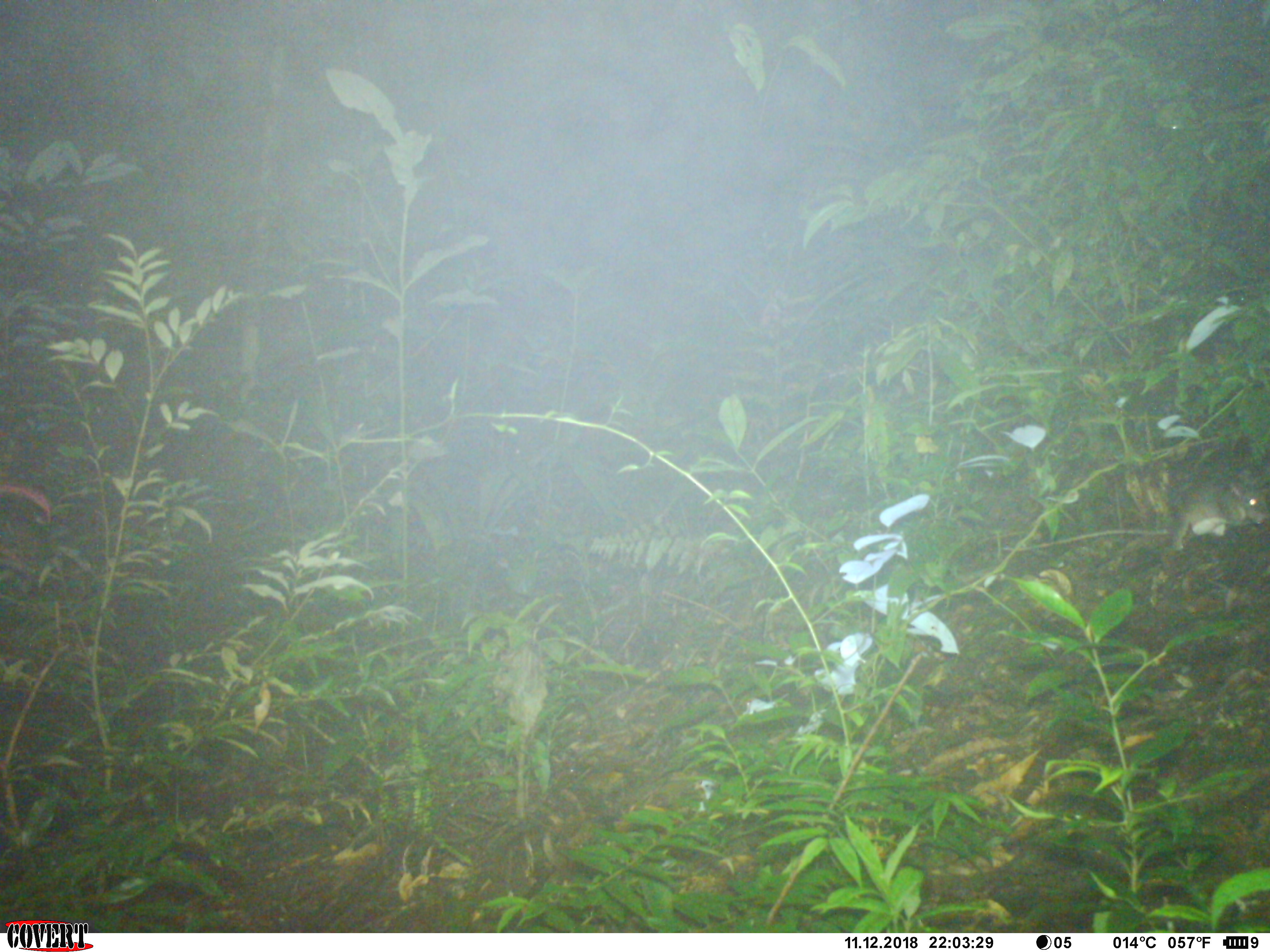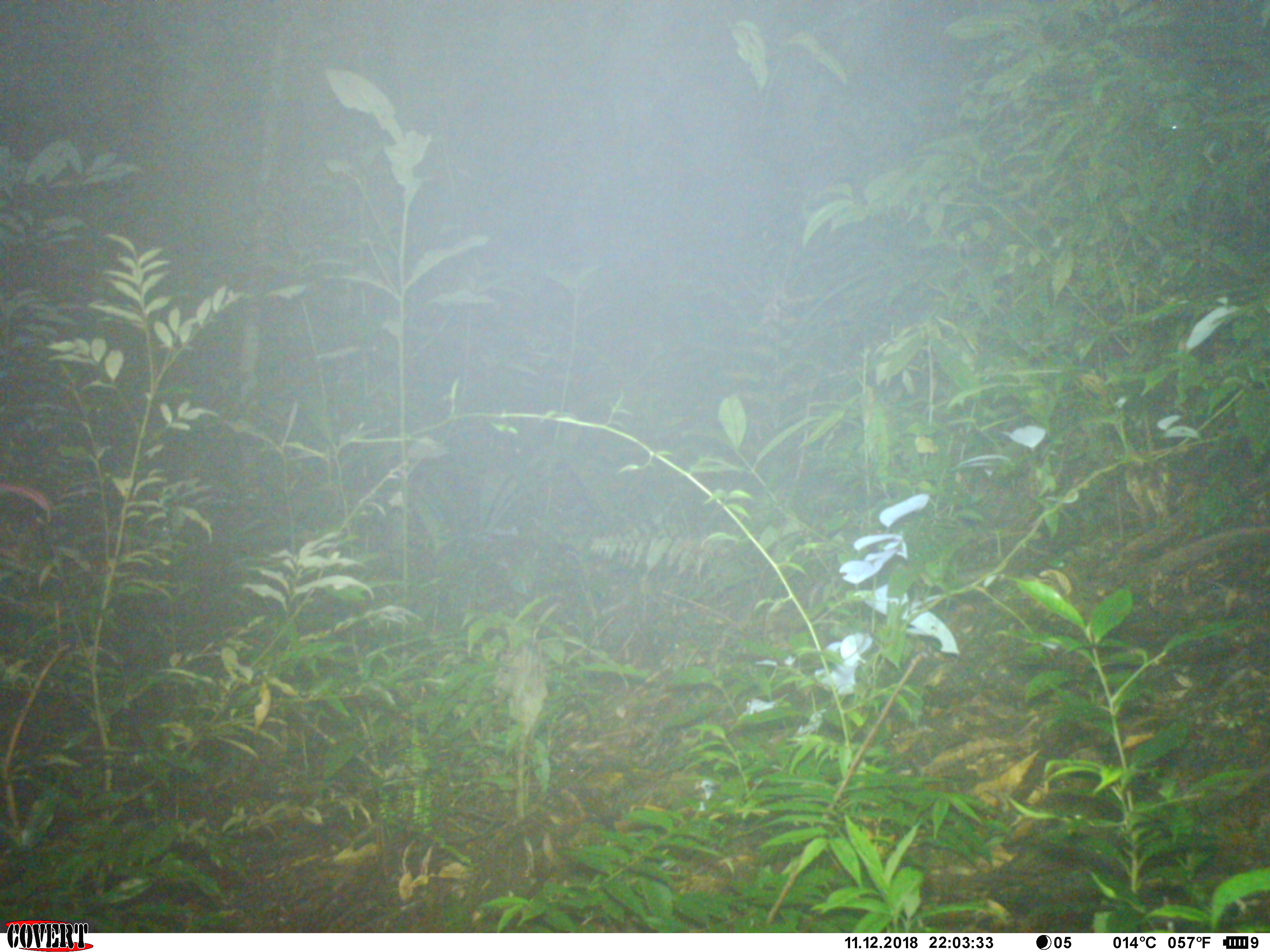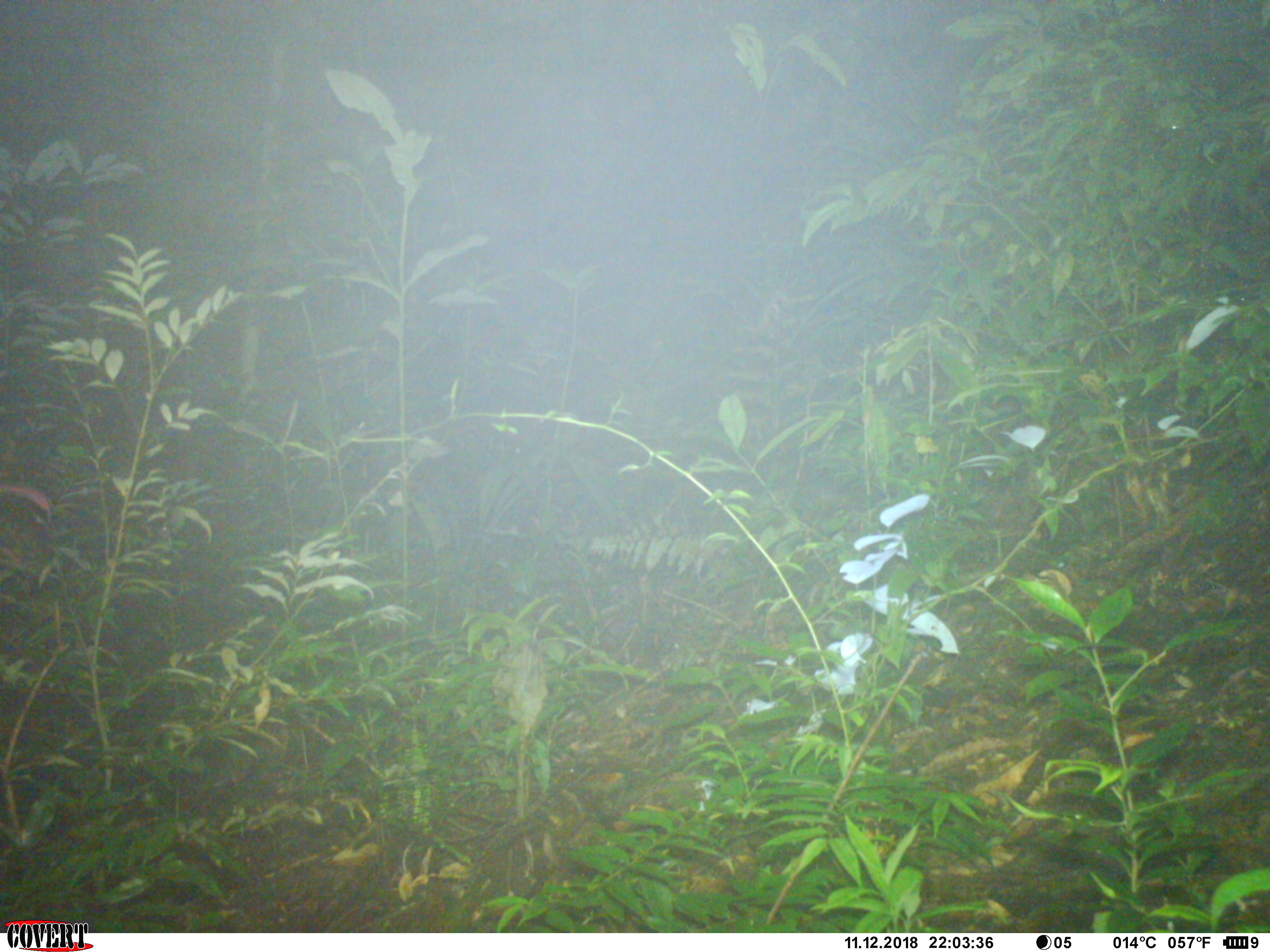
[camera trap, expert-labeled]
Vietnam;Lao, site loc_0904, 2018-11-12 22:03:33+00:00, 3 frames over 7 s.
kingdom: Animalia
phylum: Chordata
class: Mammalia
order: Rodentia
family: Muridae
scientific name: Muridae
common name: old-world mice and rats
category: unidentified murid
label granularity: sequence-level